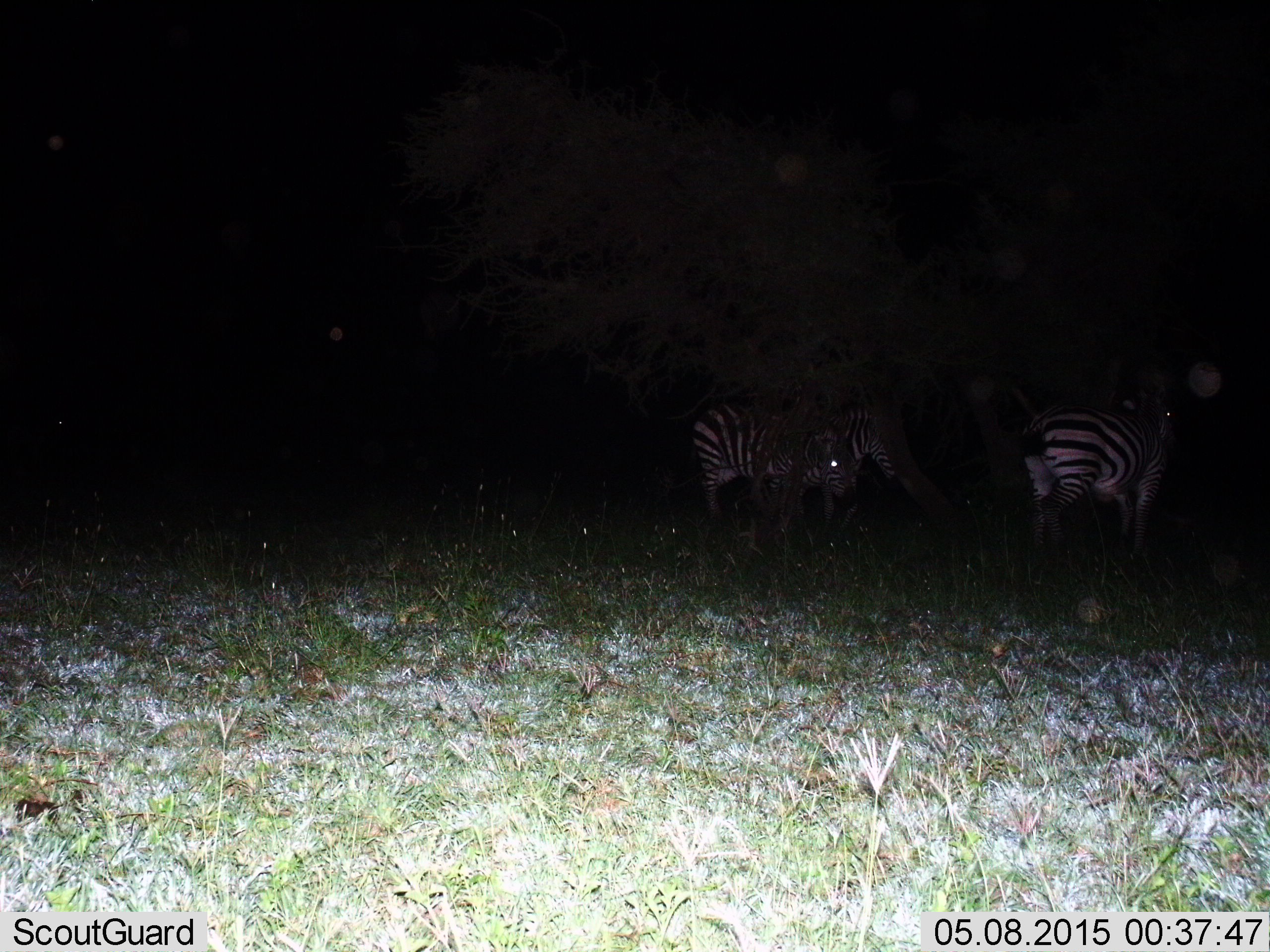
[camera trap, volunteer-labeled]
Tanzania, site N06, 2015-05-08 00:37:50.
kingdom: Animalia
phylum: Chordata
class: Mammalia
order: Perissodactyla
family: Equidae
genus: Equus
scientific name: Equus quagga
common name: plains zebra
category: zebra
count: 3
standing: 90%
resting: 0%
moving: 20%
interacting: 0%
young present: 0%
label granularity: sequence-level